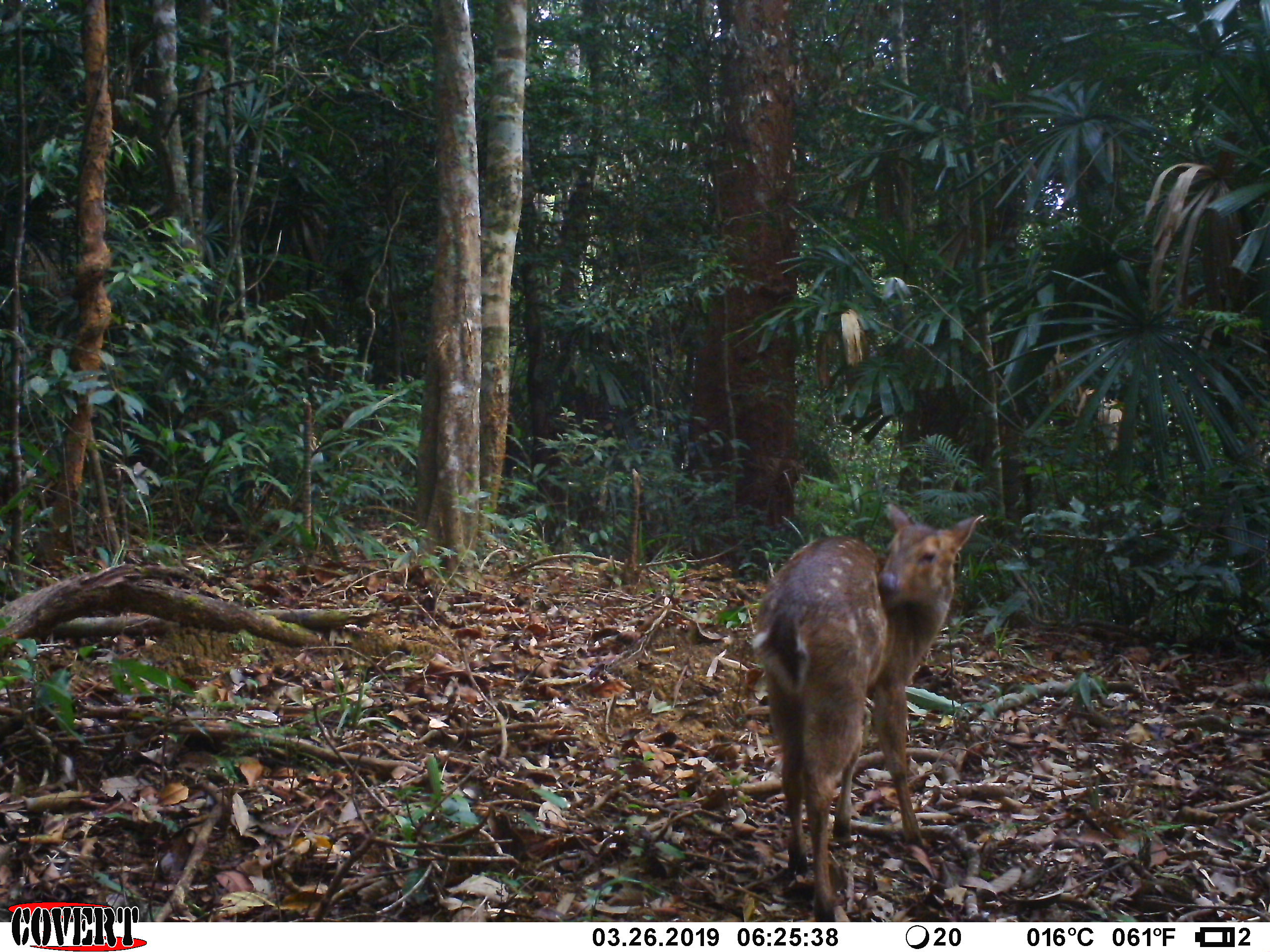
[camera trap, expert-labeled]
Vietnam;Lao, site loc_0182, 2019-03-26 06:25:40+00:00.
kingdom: Animalia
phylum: Chordata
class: Mammalia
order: Artiodactyla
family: Cervidae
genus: Muntiacus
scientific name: Muntiacus vuquangensis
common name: large-antlered muntjac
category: large antlered muntjac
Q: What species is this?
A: Large antlered muntjac (large-antlered muntjac) (Muntiacus vuquangensis).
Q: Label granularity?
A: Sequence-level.